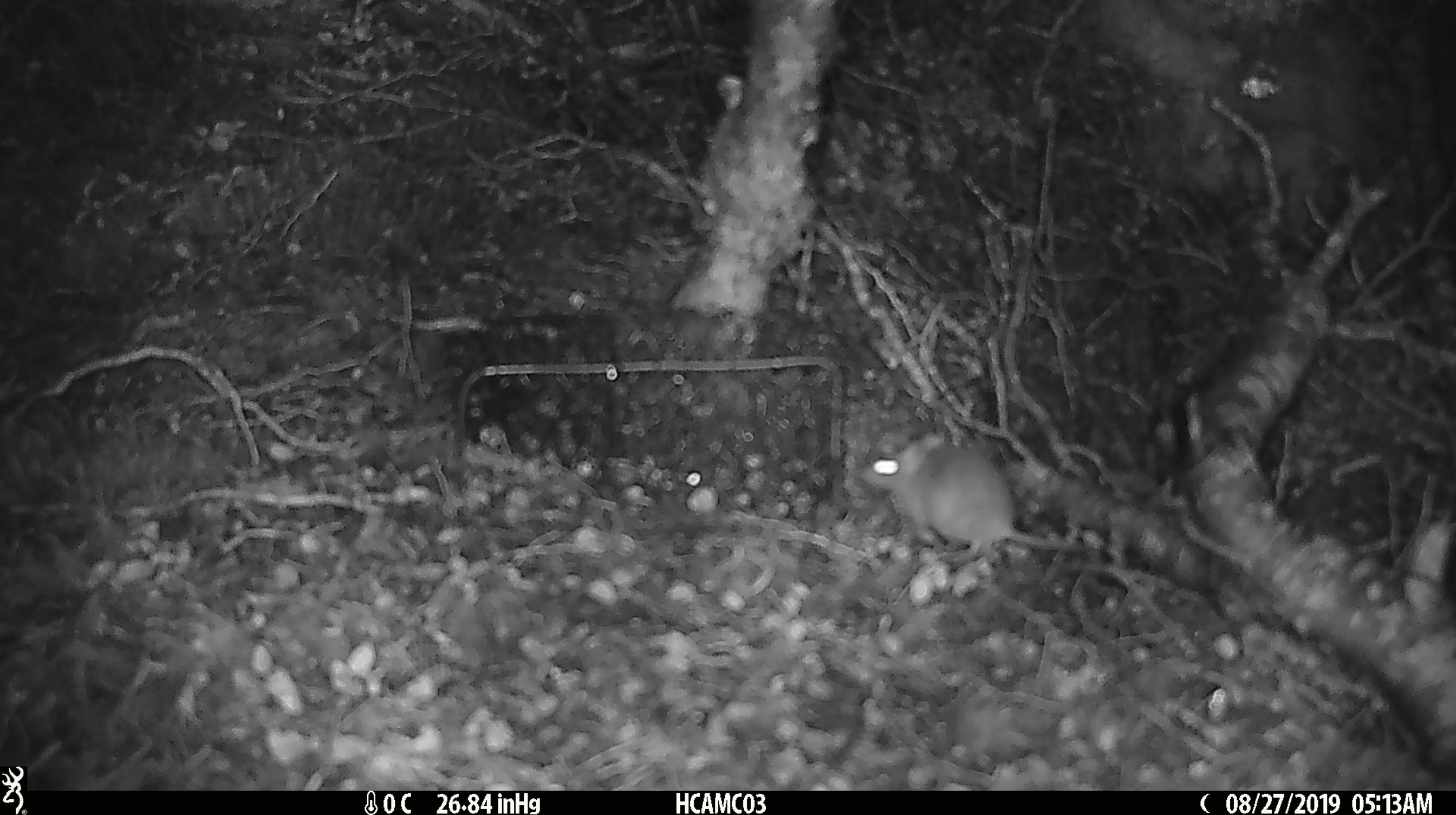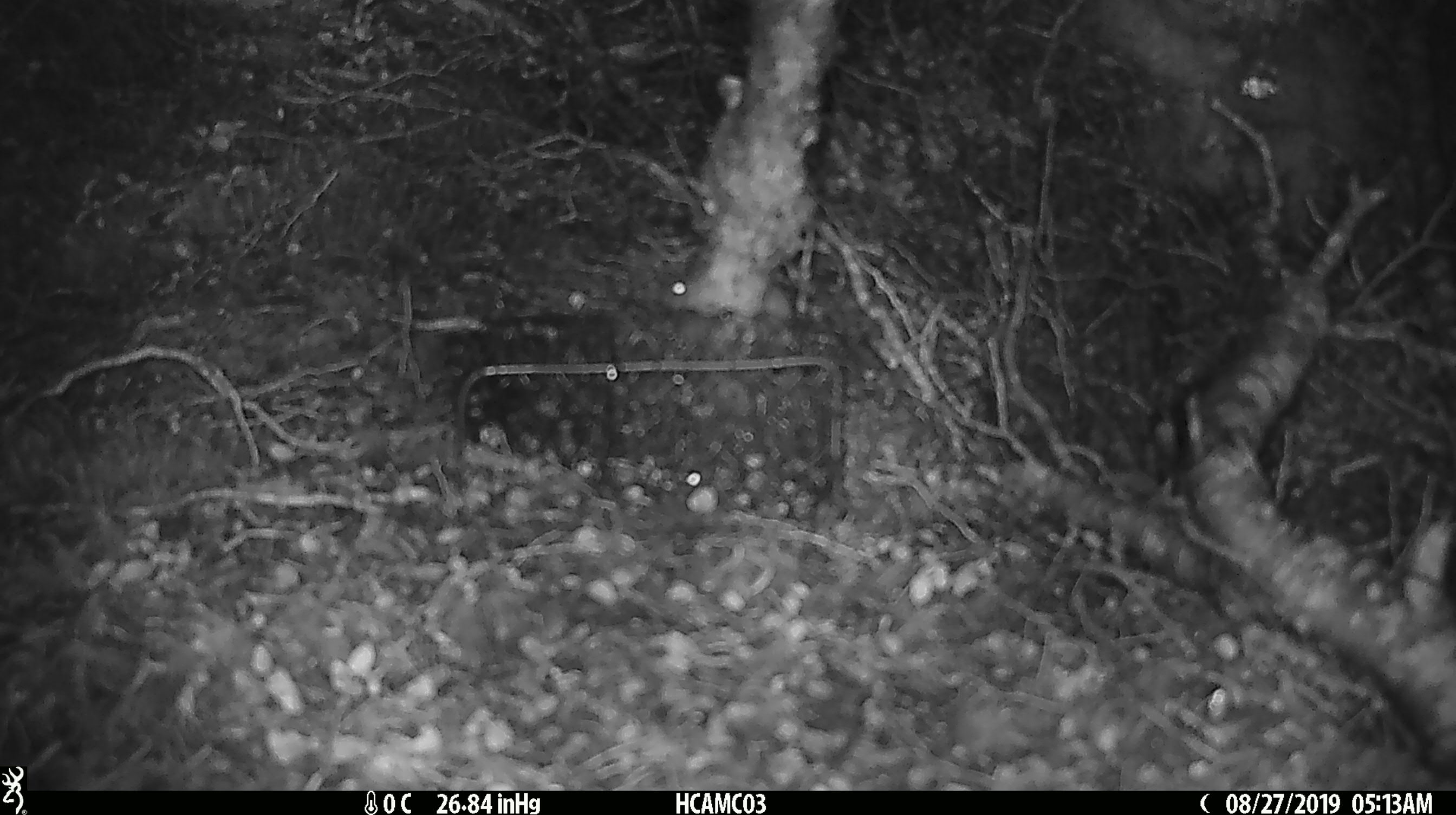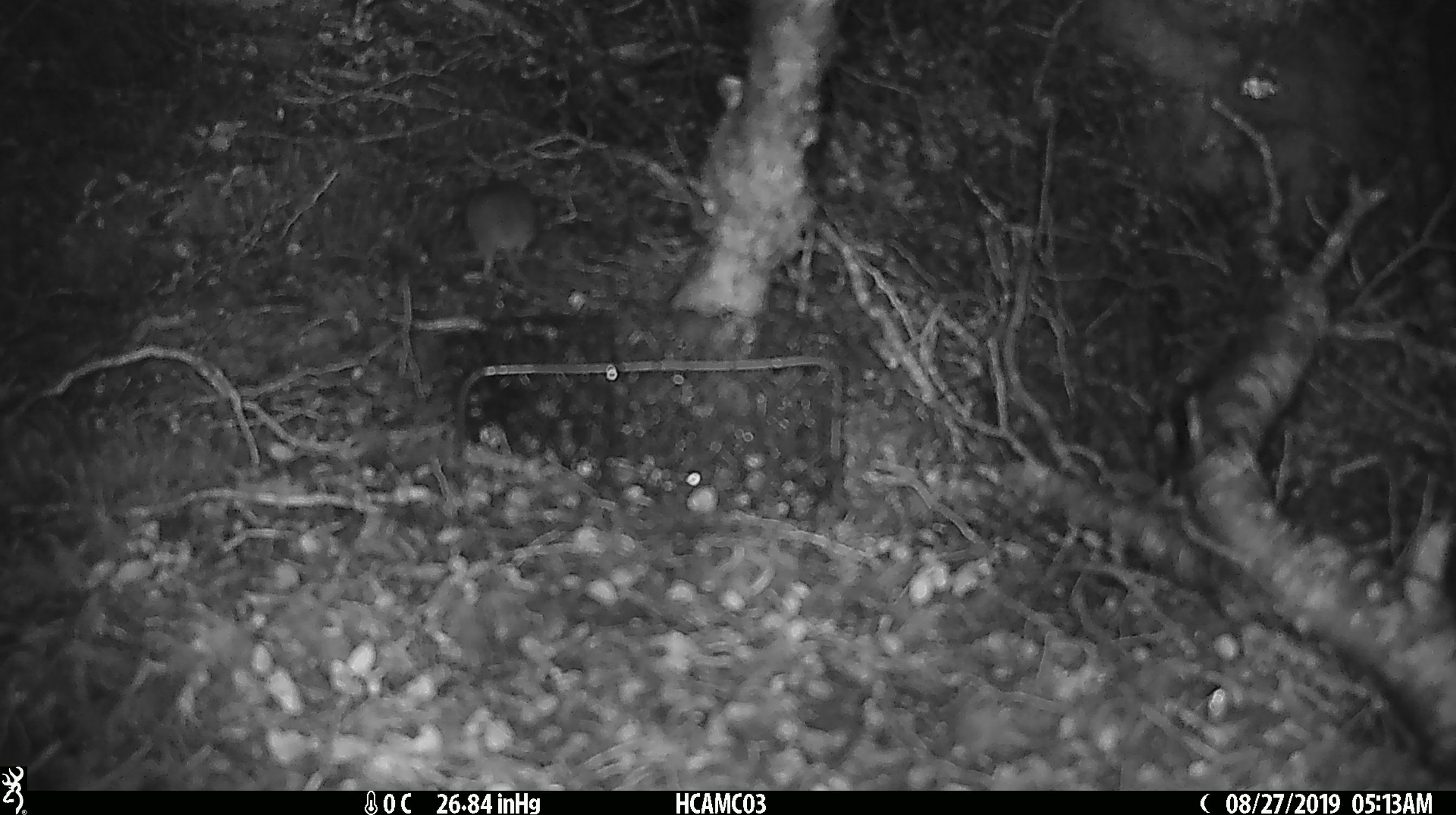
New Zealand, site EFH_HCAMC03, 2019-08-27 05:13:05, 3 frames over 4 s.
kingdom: Animalia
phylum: Chordata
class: Mammalia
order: Rodentia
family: Muridae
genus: Mus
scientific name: Mus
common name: mouse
Mouse (Mus).